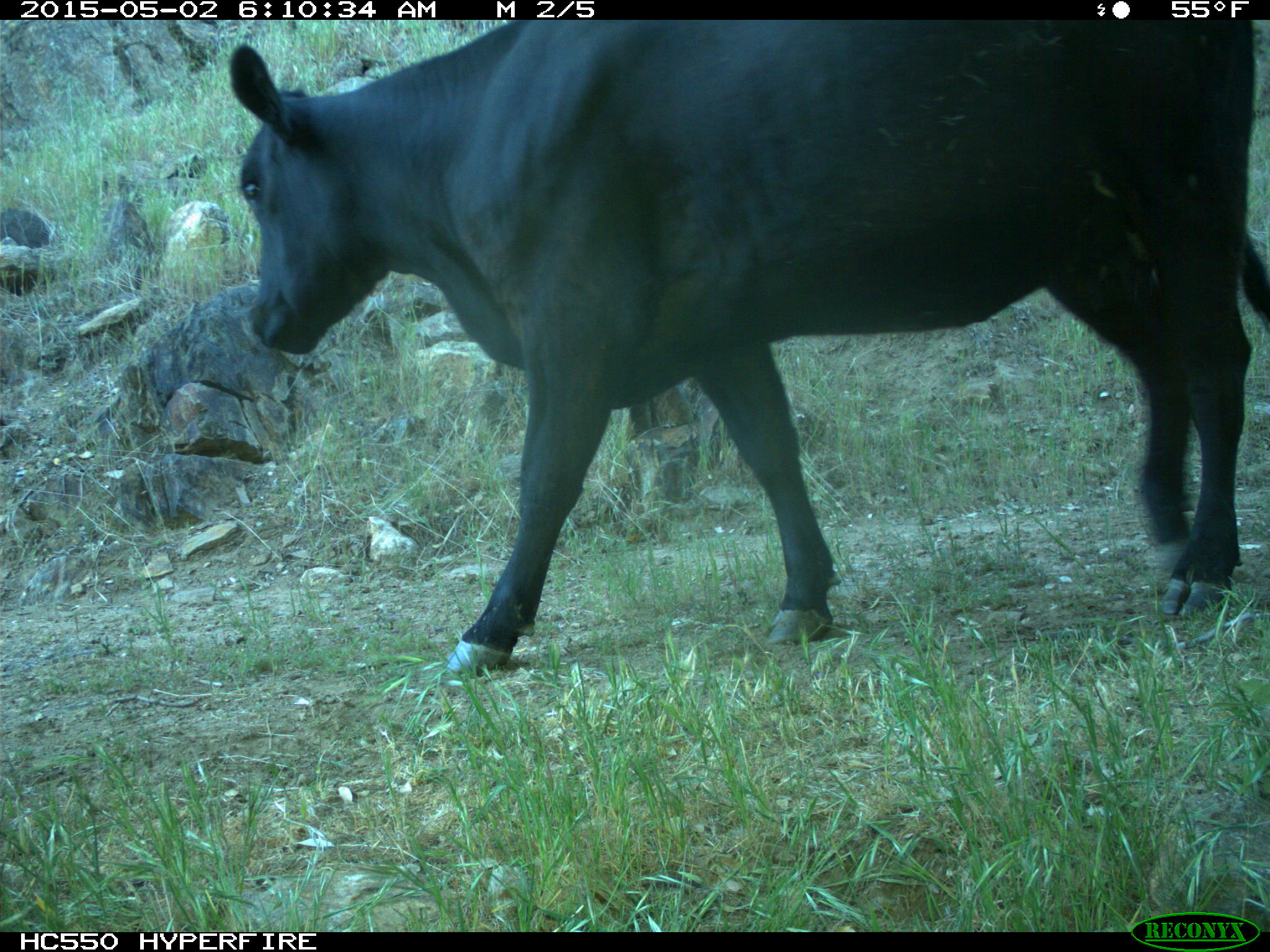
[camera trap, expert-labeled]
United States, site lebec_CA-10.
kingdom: Animalia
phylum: Chordata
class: Mammalia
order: Artiodactyla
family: Bovidae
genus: Bos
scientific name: Bos taurus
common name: domestic cow